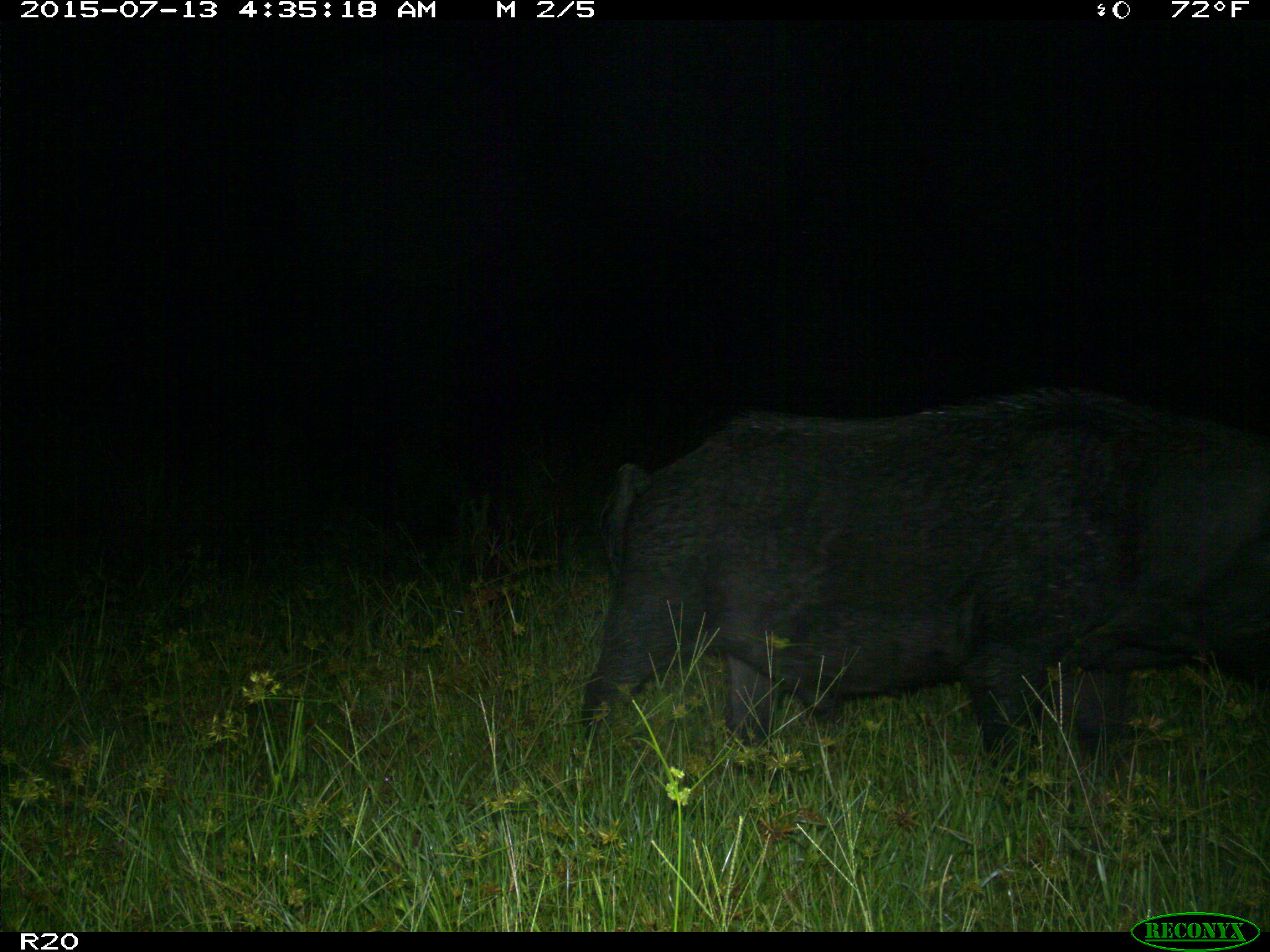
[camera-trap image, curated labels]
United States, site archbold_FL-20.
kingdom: Animalia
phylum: Chordata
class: Mammalia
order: Artiodactyla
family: Suidae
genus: Sus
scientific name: Sus scrofa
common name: wild boar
Sus scrofa (wild boar).